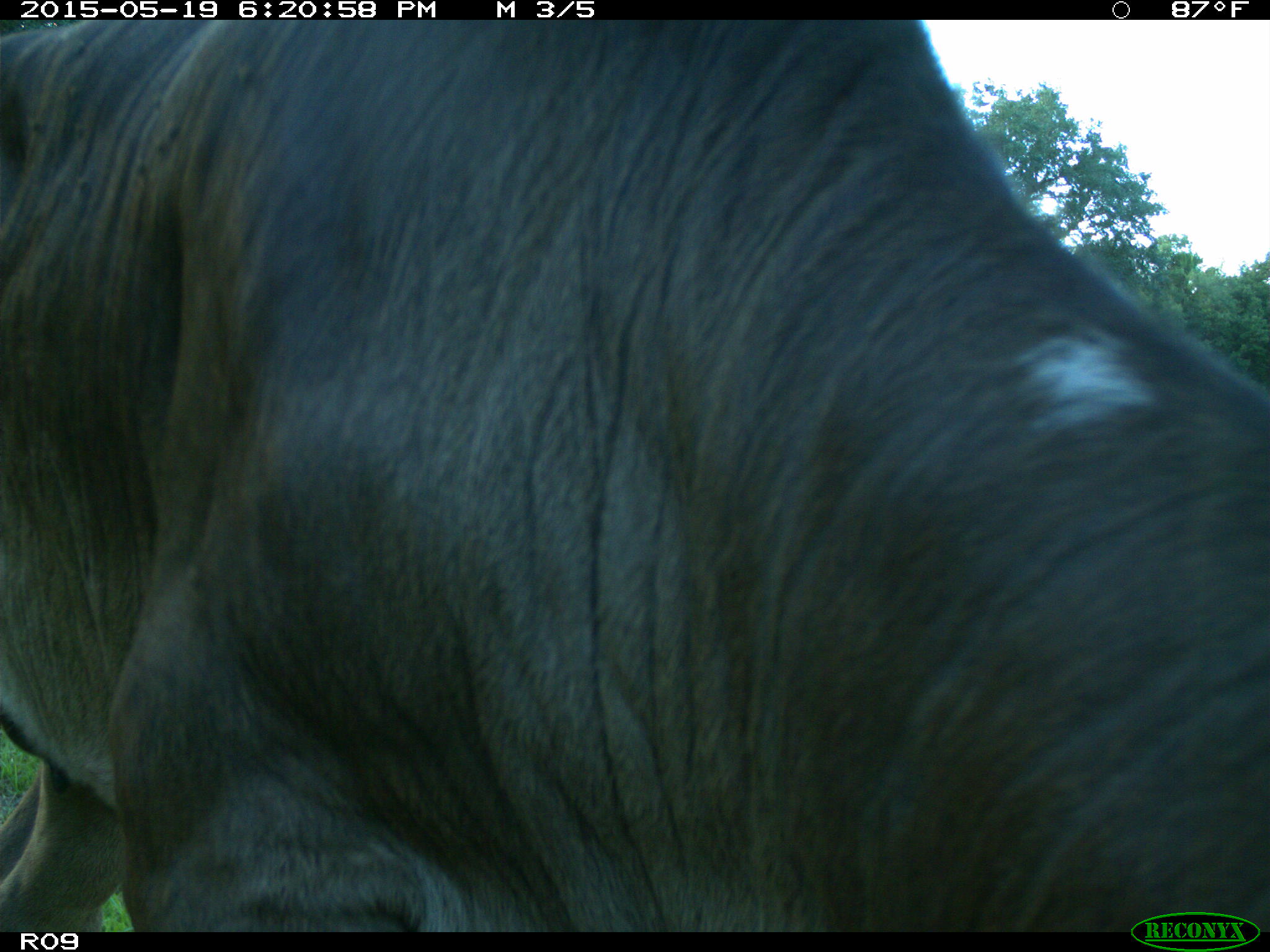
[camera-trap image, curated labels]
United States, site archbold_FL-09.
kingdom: Animalia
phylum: Chordata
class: Mammalia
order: Artiodactyla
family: Bovidae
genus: Bos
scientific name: Bos taurus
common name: domestic cow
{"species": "Bos taurus (domestic cow)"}